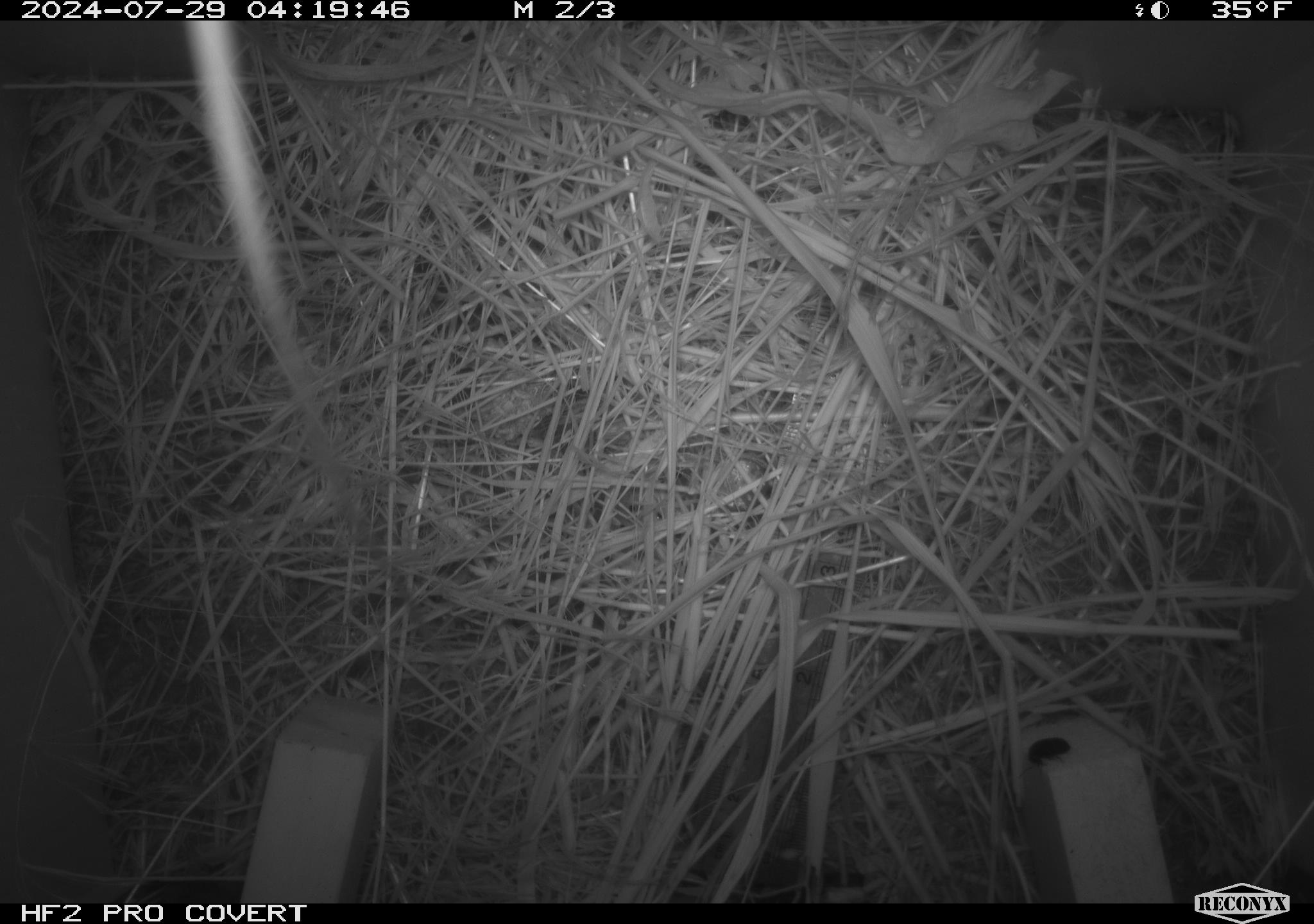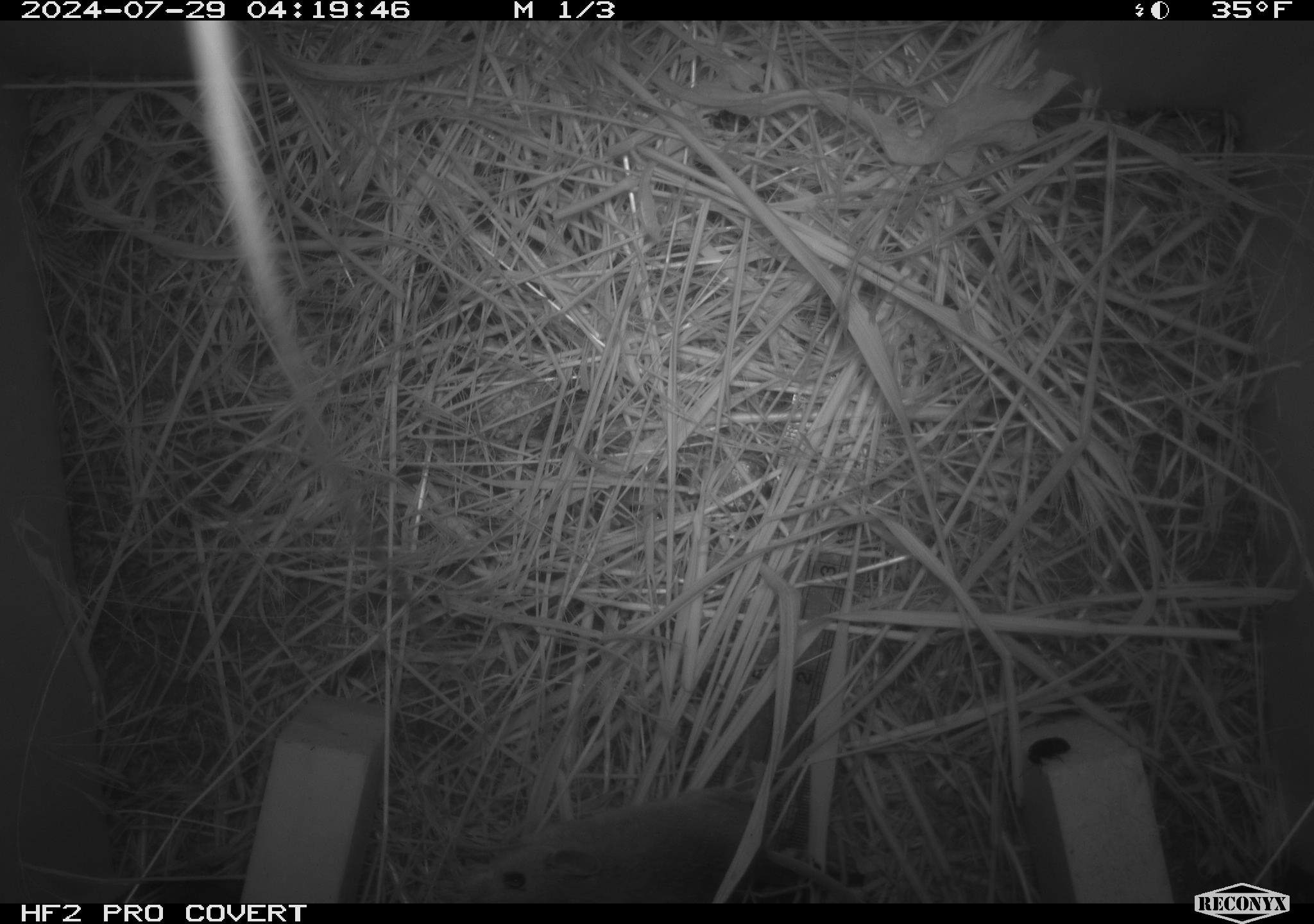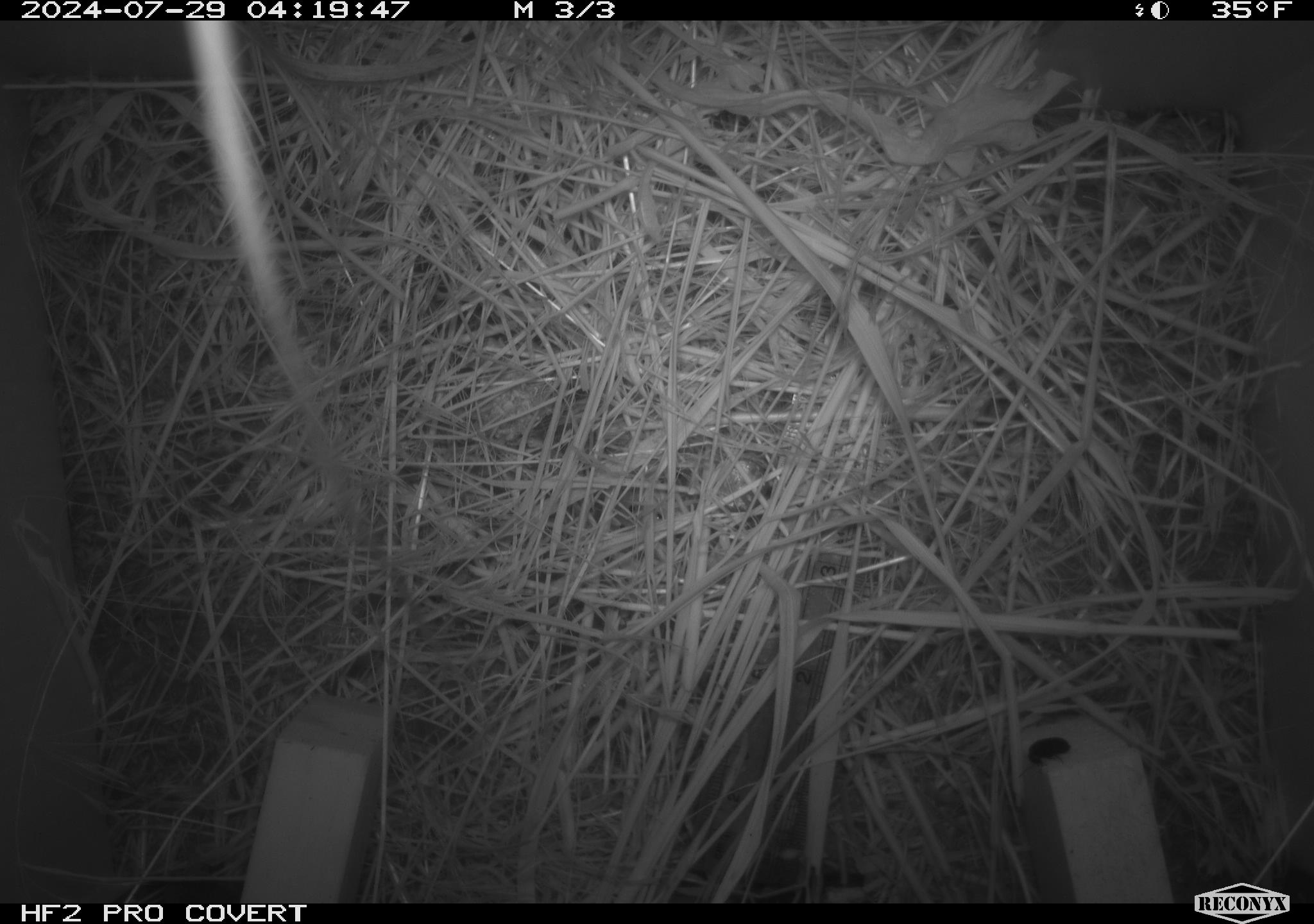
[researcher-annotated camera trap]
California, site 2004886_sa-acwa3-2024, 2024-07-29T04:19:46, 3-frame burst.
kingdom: Animalia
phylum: Chordata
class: Mammalia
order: Rodentia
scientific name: Rodentia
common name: mouse species